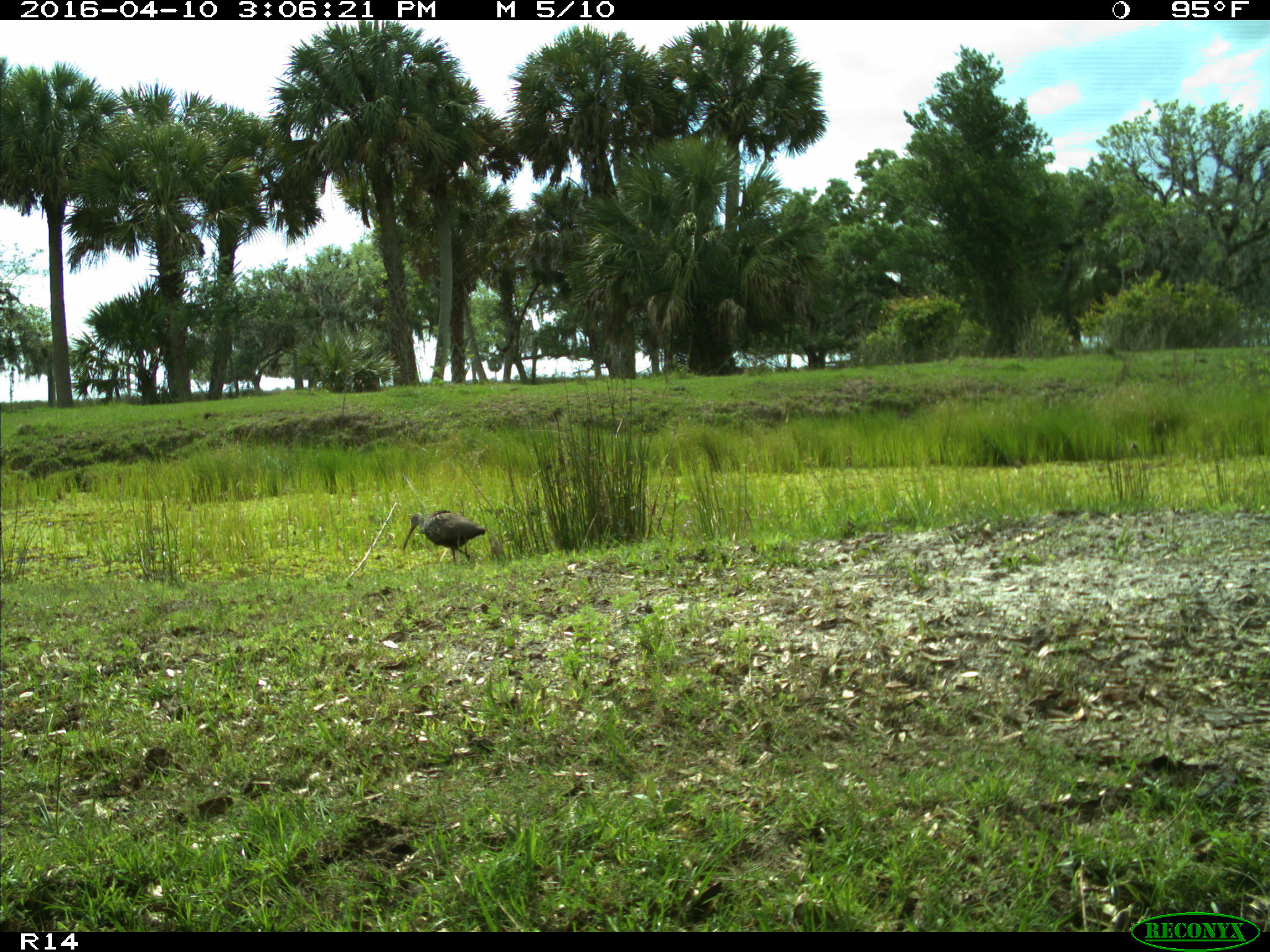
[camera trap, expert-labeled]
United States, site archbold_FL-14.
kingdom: Animalia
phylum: Chordata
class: Aves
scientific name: Aves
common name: birds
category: unidentified bird